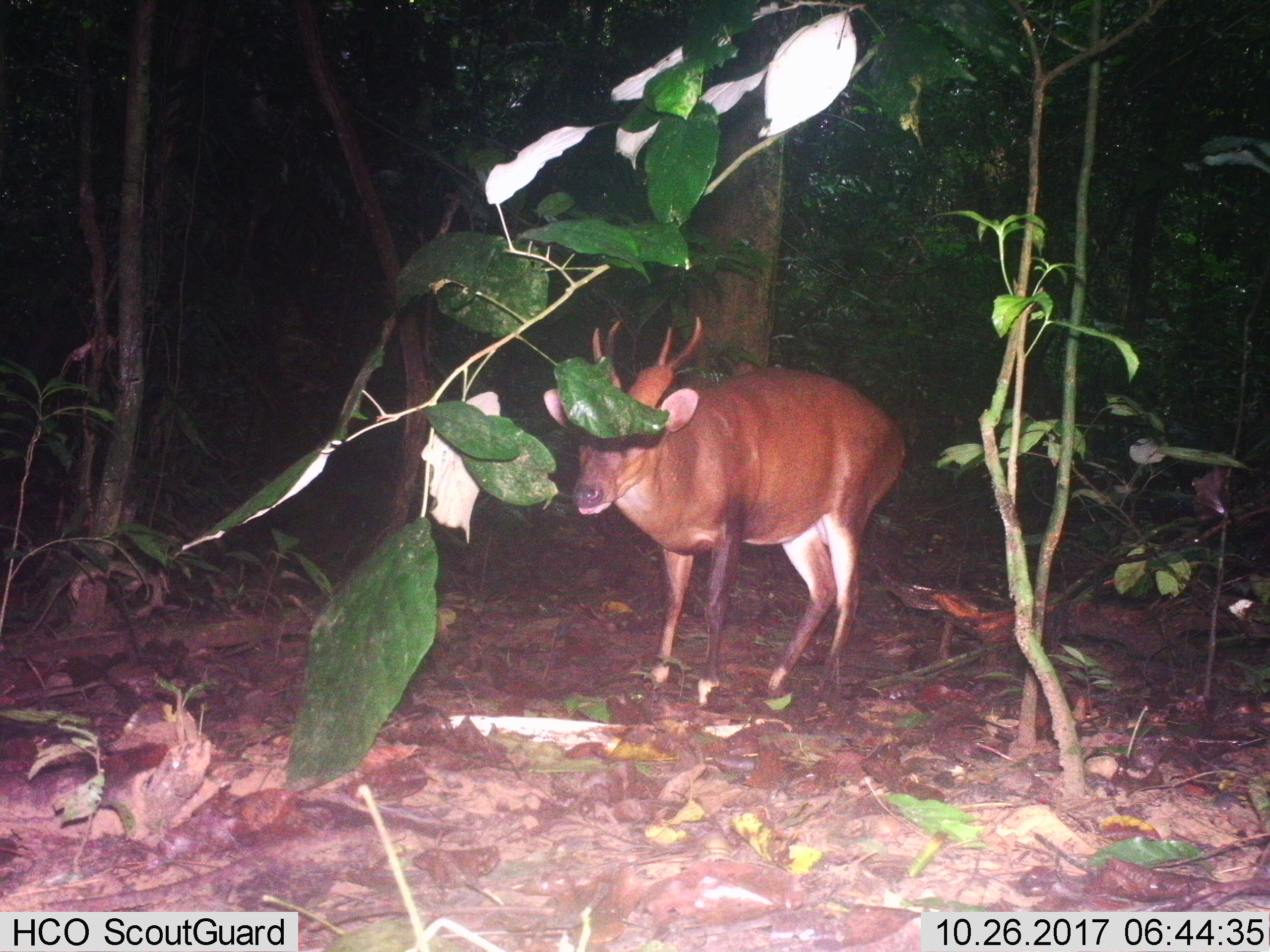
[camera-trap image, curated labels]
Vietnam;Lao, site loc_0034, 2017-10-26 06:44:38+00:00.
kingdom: Animalia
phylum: Chordata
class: Mammalia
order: Artiodactyla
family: Cervidae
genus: Muntiacus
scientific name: Muntiacus vuquangensis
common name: large-antlered muntjac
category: large antlered muntjac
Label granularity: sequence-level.